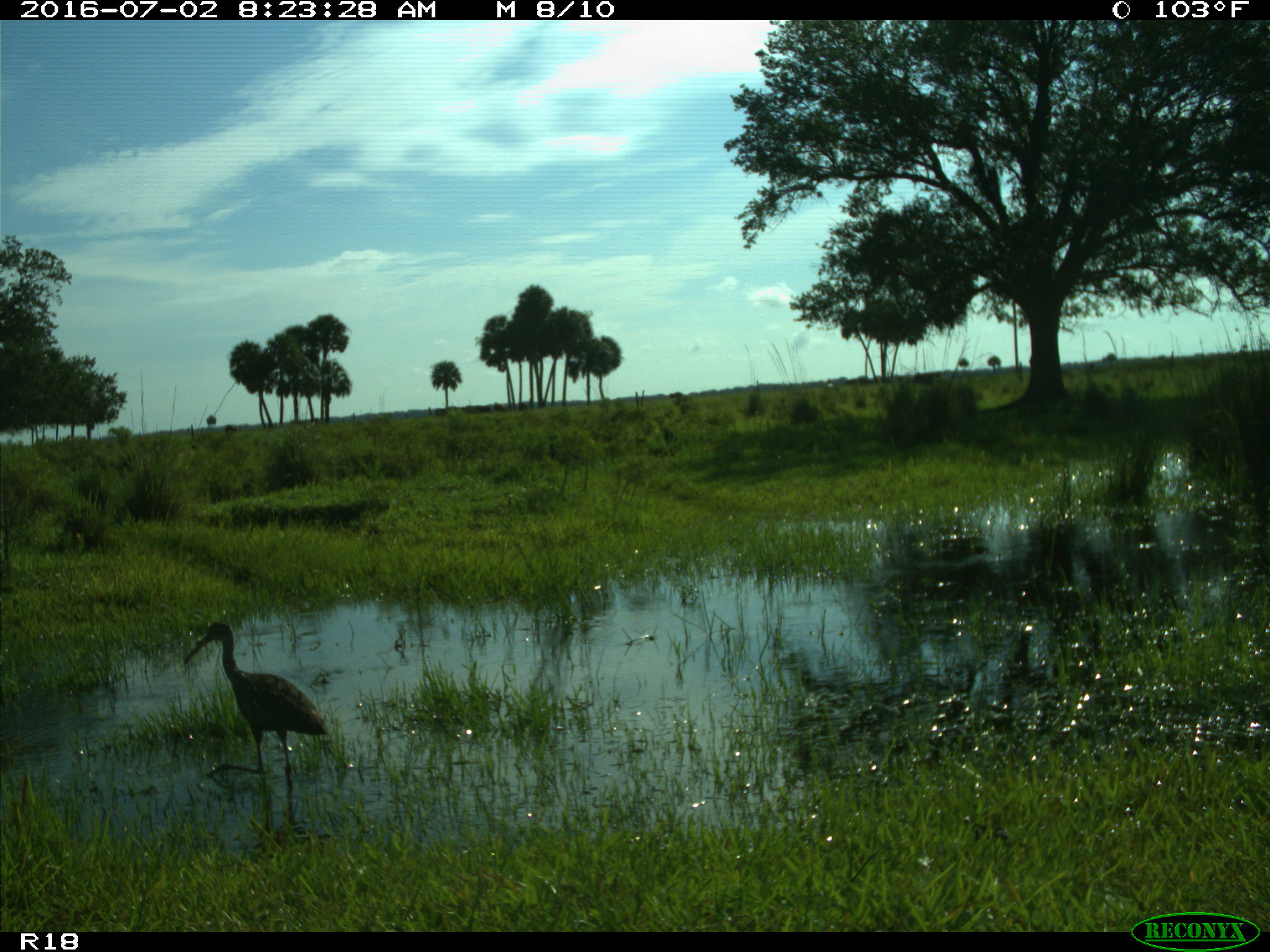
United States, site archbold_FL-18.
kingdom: Animalia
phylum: Chordata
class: Aves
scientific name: Aves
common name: birds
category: unidentified bird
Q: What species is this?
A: Unidentified bird (birds) (Aves).